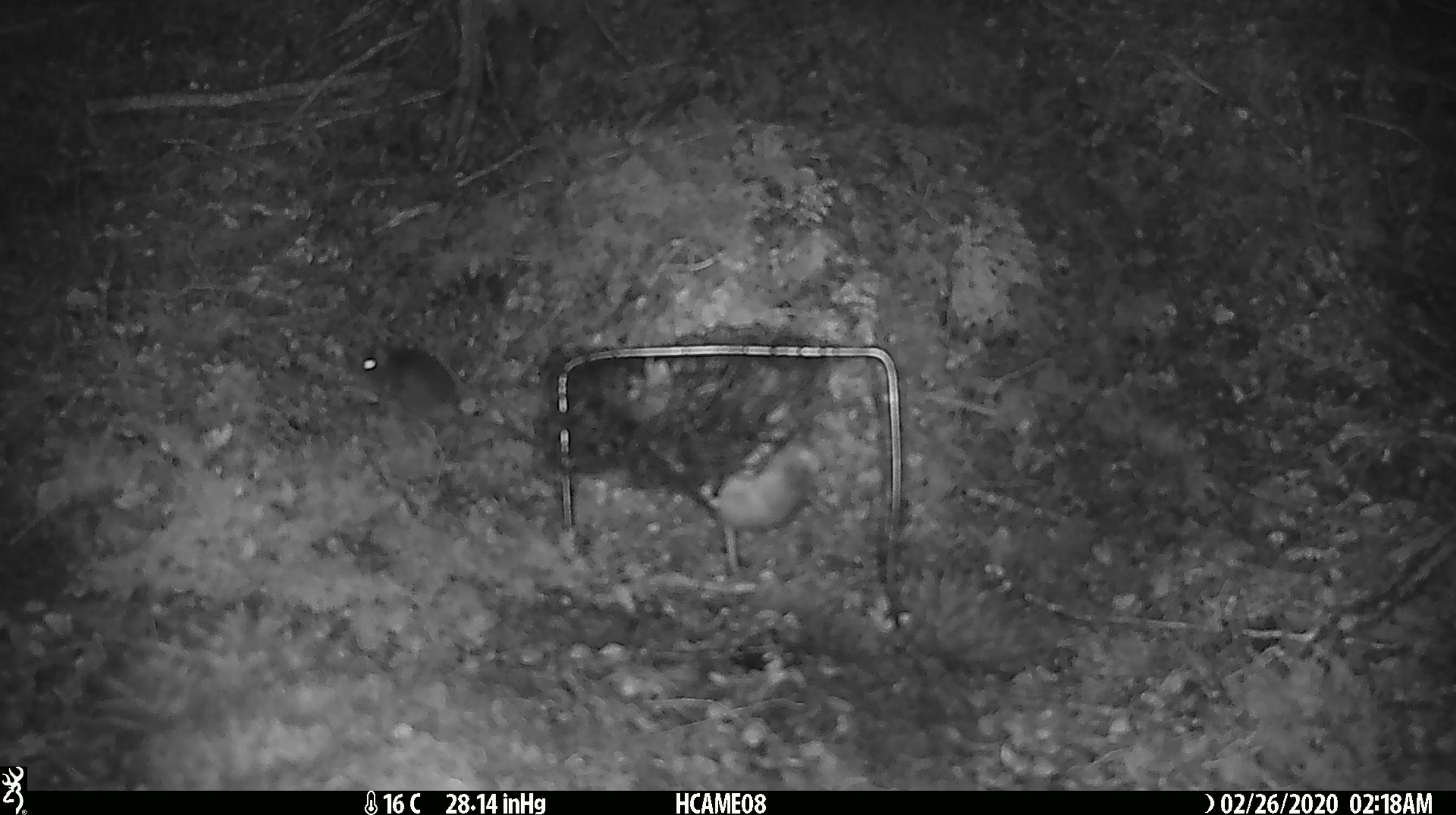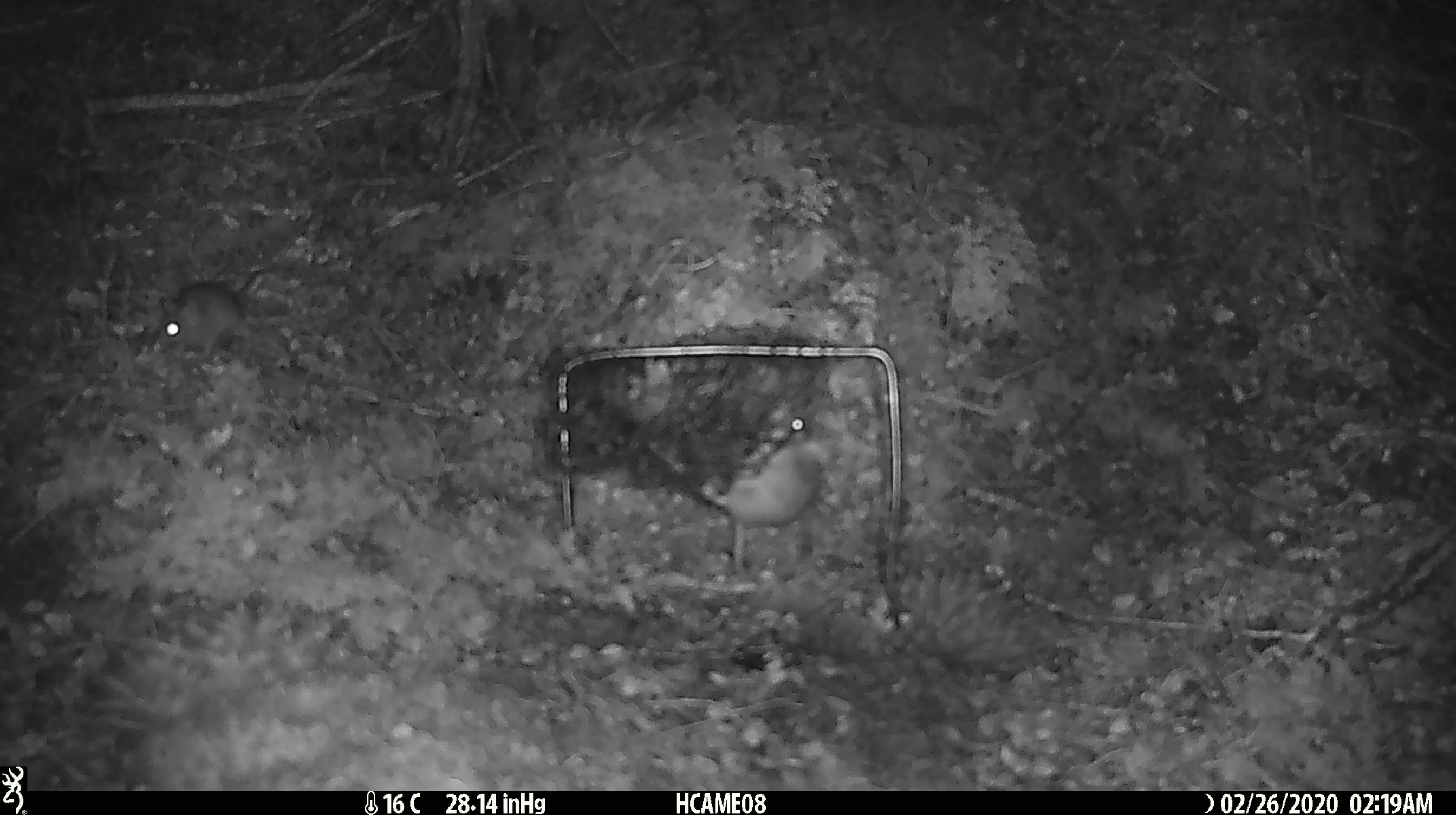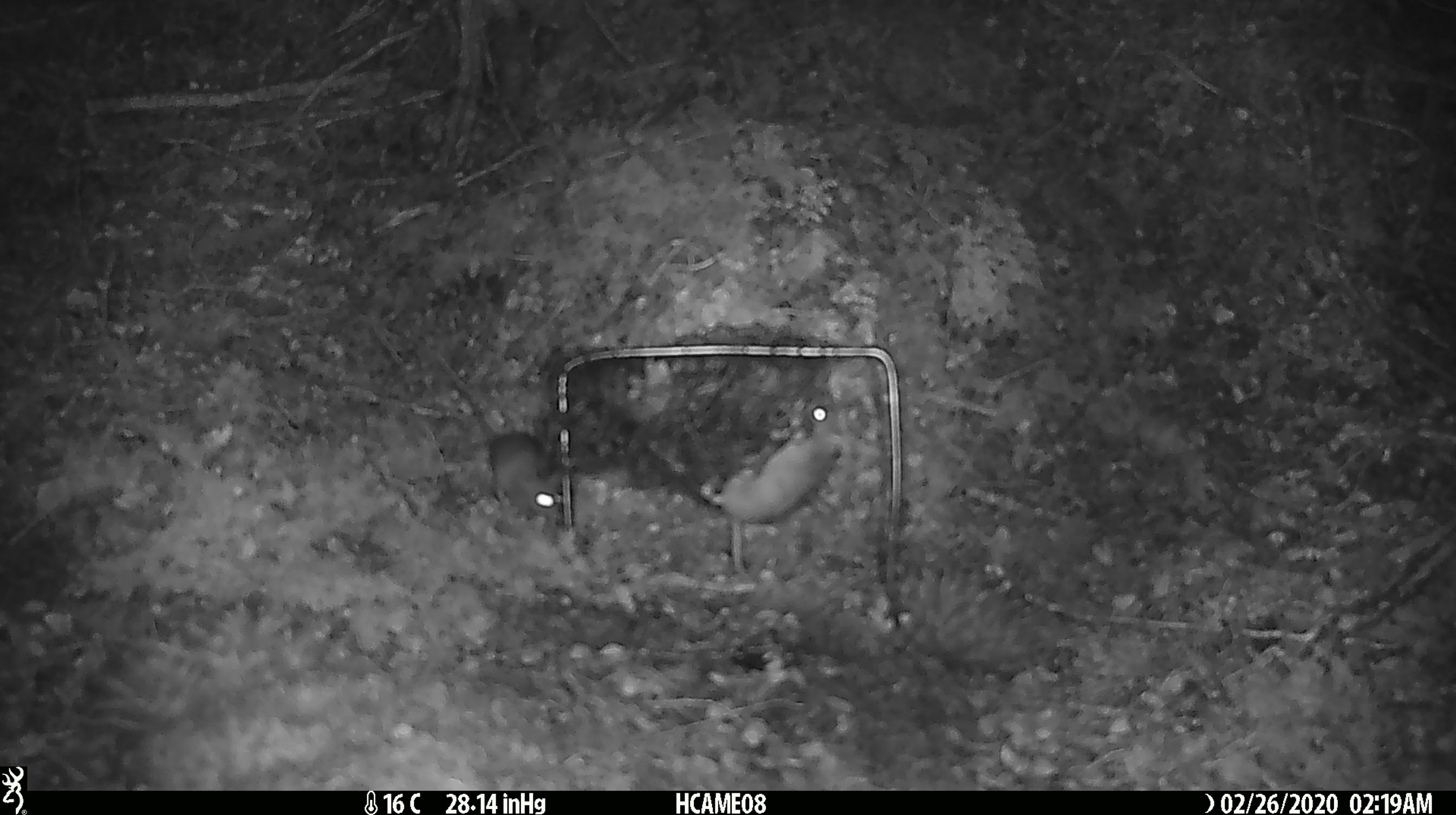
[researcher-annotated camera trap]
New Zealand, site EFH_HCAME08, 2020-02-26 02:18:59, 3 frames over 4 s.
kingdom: Animalia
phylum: Chordata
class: Mammalia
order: Rodentia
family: Muridae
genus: Mus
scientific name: Mus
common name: mouse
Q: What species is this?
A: Mouse (Mus).